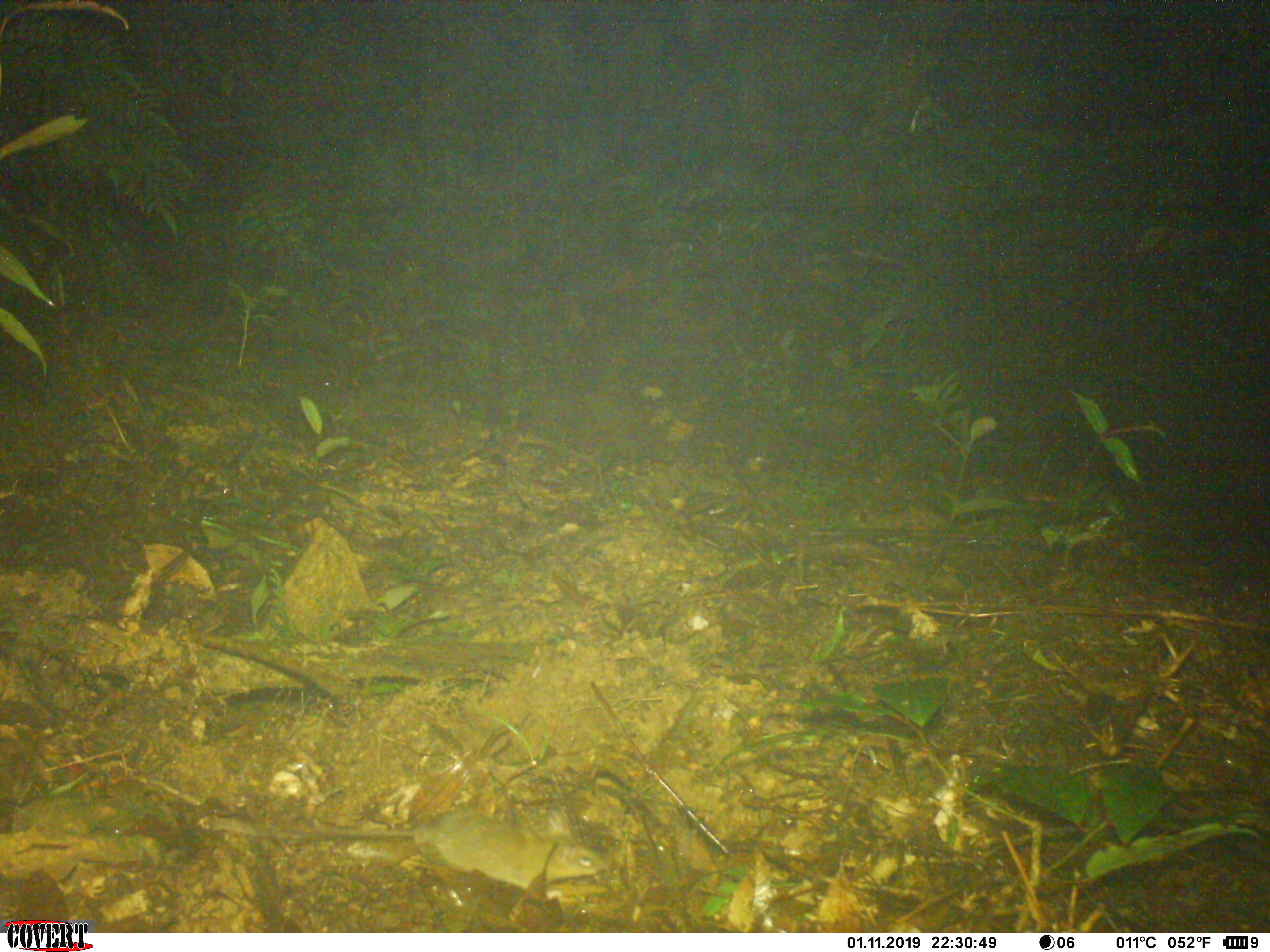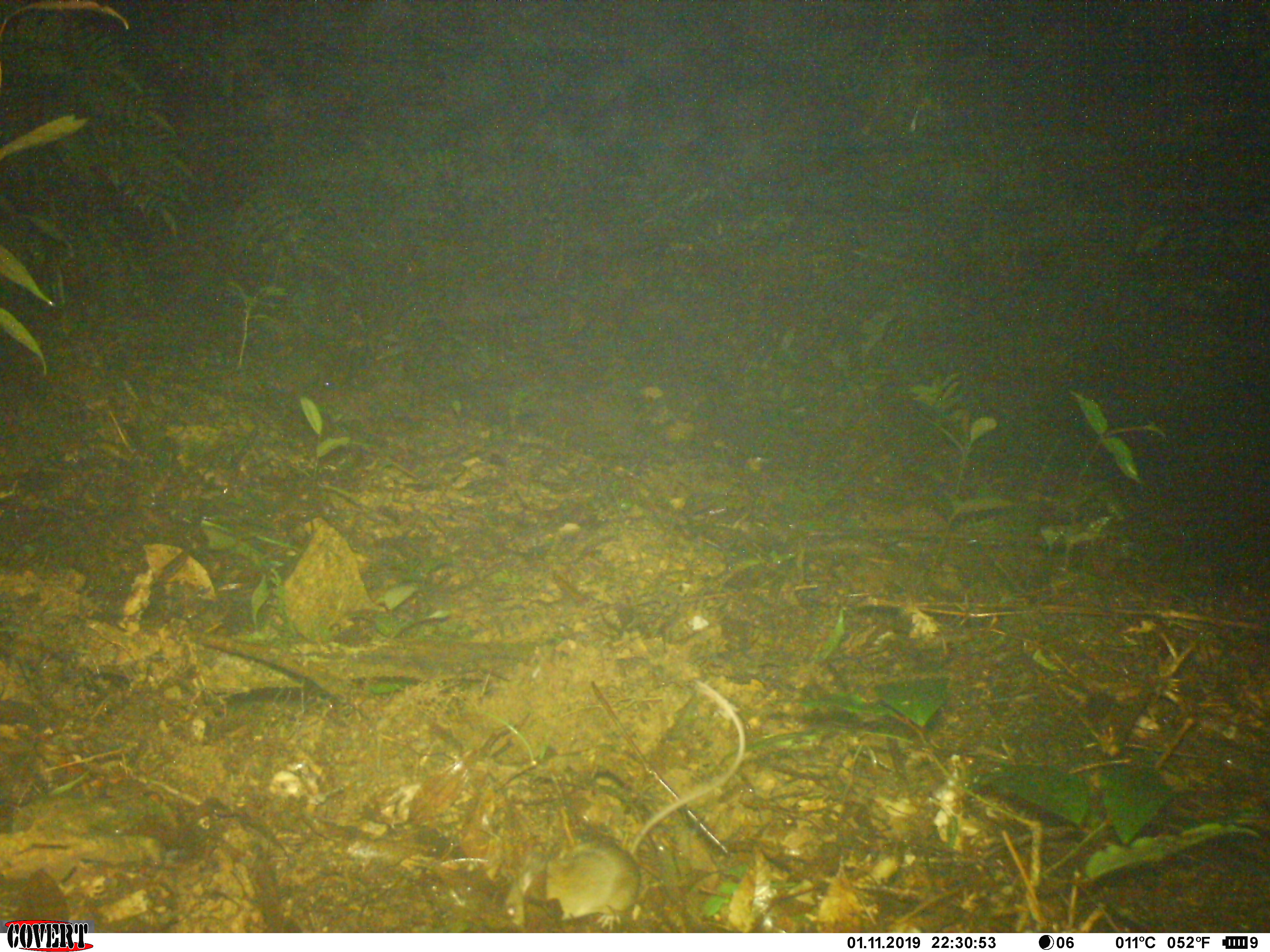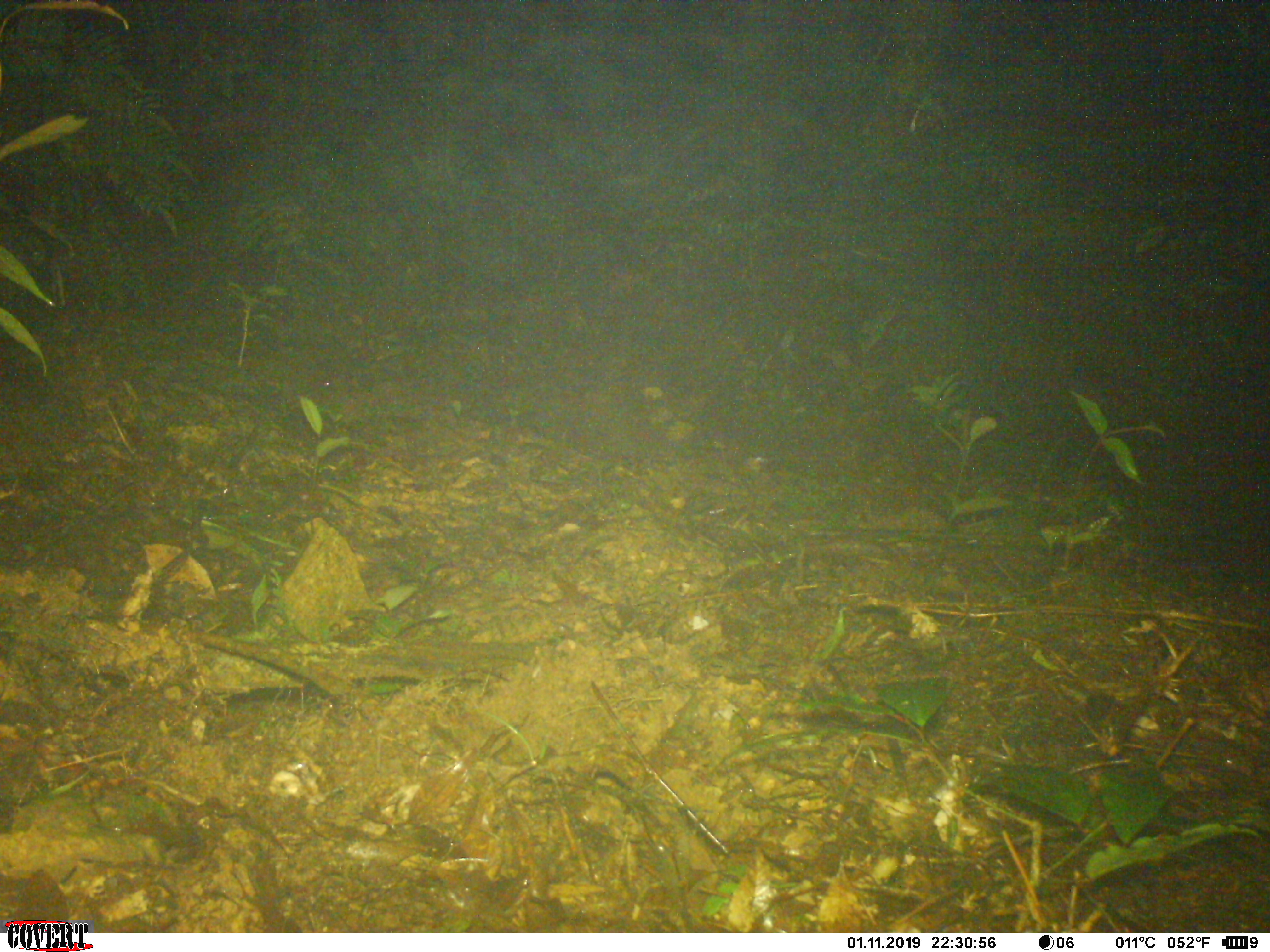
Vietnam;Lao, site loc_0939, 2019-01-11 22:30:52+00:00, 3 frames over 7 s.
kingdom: Animalia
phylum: Chordata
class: Mammalia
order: Rodentia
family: Muridae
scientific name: Muridae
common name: old-world mice and rats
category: unidentified murid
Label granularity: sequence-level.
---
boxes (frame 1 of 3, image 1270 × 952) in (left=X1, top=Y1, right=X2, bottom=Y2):
unidentified murid: (left=203, top=806, right=608, bottom=899)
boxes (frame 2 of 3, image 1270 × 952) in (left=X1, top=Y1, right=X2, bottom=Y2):
unidentified murid: (left=498, top=679, right=744, bottom=933)